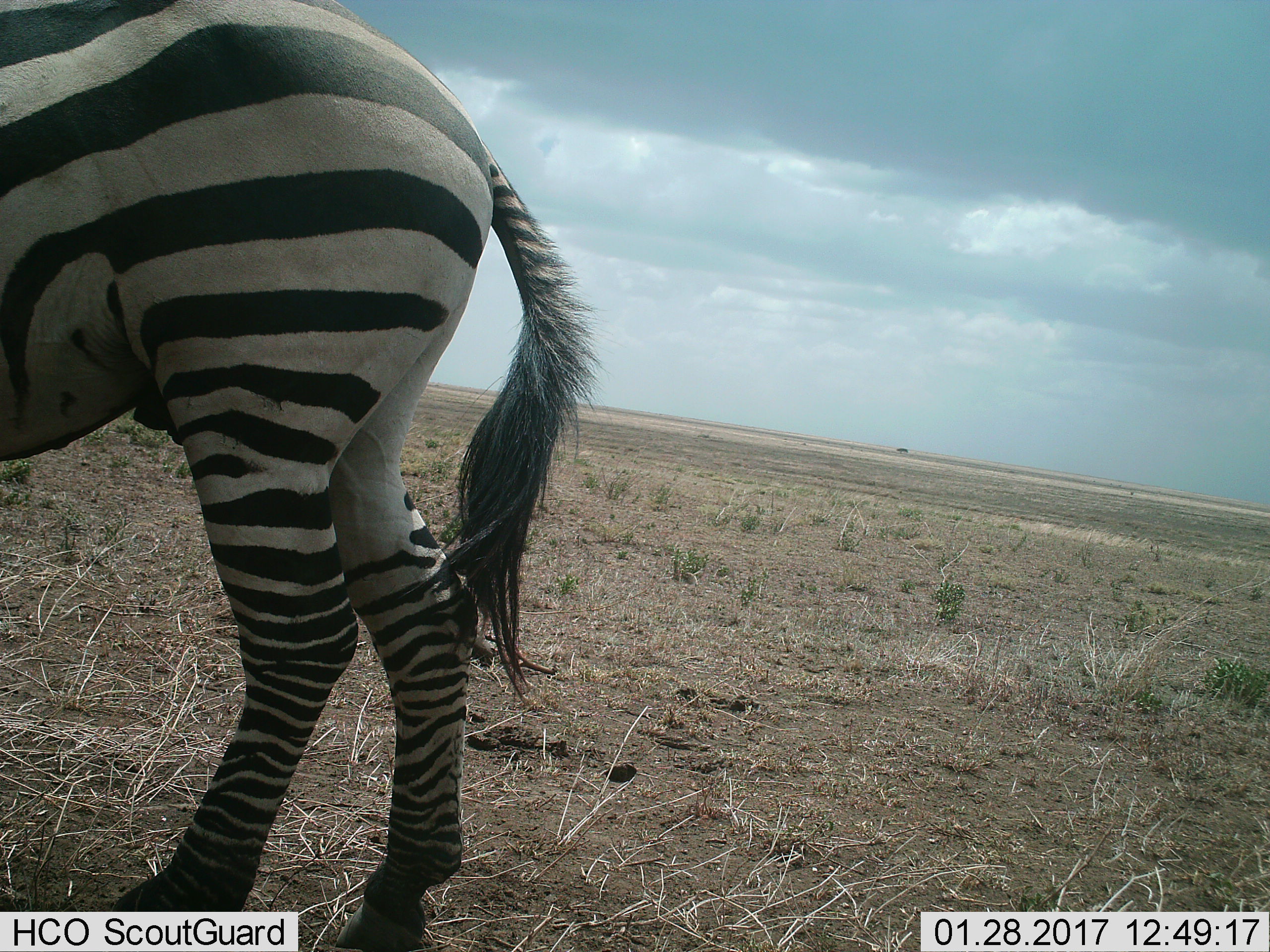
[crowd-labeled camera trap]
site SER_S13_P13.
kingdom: Animalia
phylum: Chordata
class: Mammalia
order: Perissodactyla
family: Equidae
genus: Equus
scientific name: Equus quagga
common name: plains zebra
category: zebraplains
Zebraplains (plains zebra) (Equus quagga), count 1. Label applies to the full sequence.